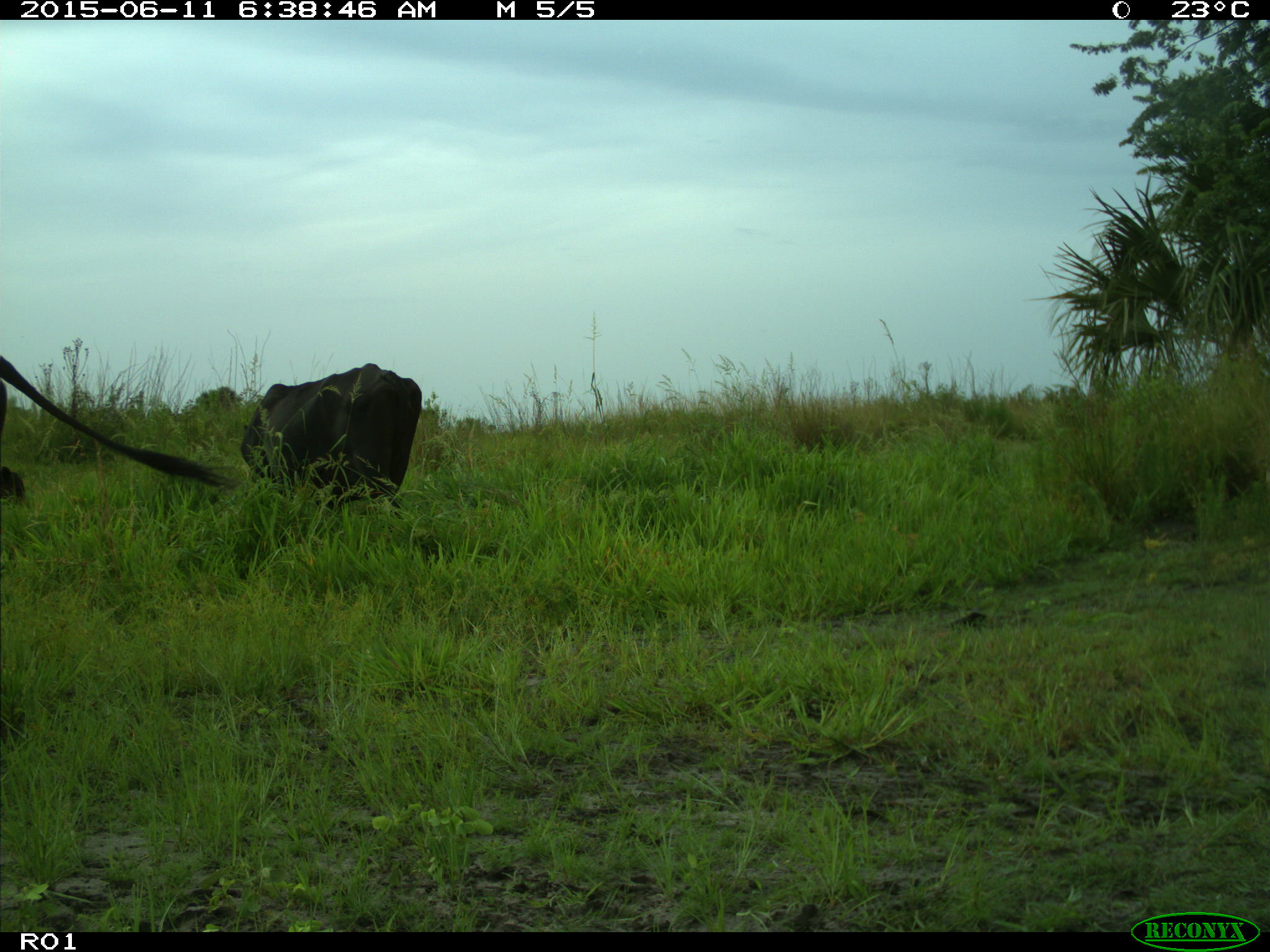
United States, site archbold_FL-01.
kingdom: Animalia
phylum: Chordata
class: Mammalia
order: Artiodactyla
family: Bovidae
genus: Bos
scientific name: Bos taurus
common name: domestic cow